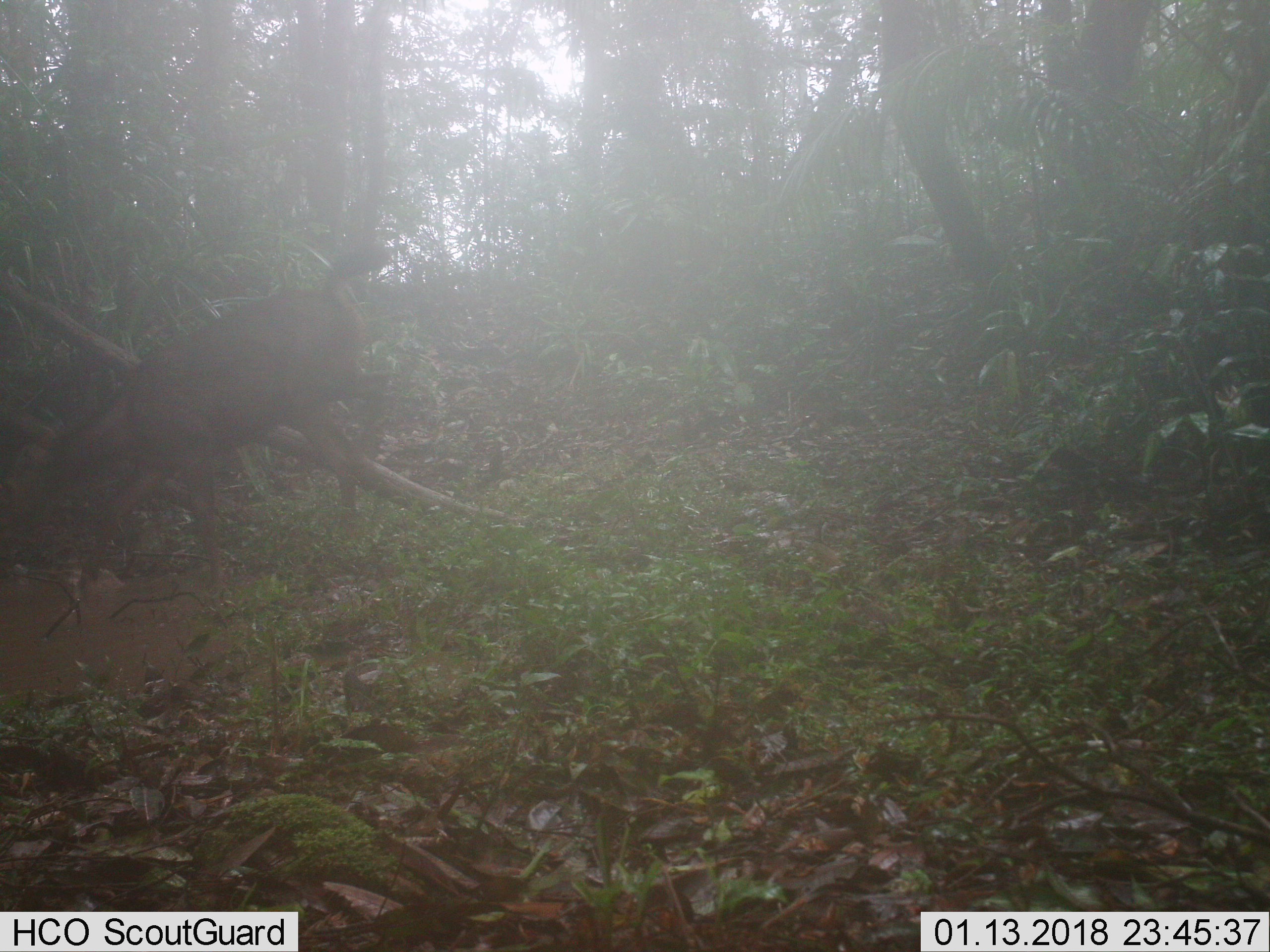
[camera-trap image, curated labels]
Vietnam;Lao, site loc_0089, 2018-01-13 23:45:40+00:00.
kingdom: Animalia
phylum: Chordata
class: Mammalia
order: Artiodactyla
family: Cervidae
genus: Rusa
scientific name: Rusa unicolor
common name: sambar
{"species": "sambar (Rusa unicolor)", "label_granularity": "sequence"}